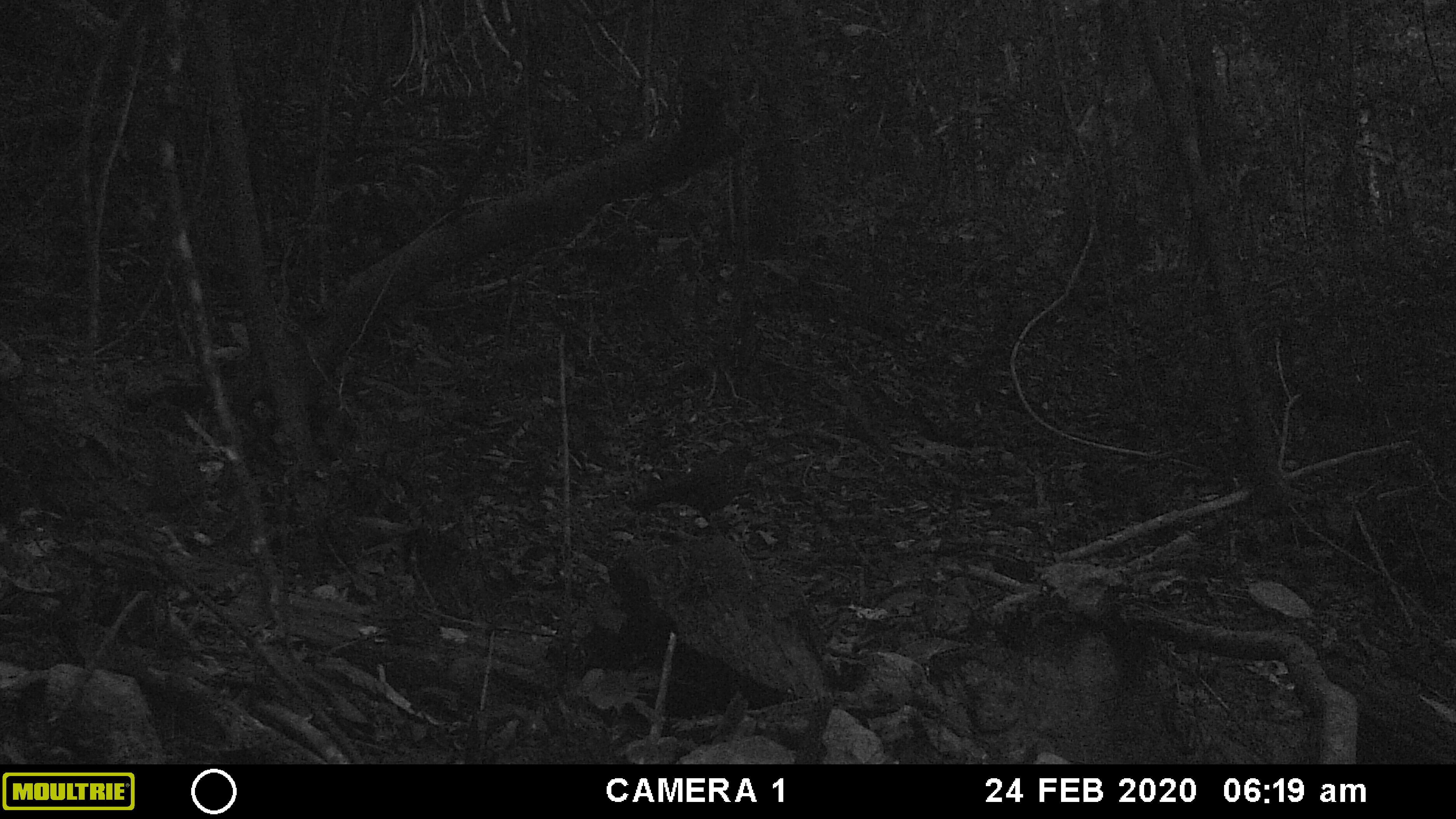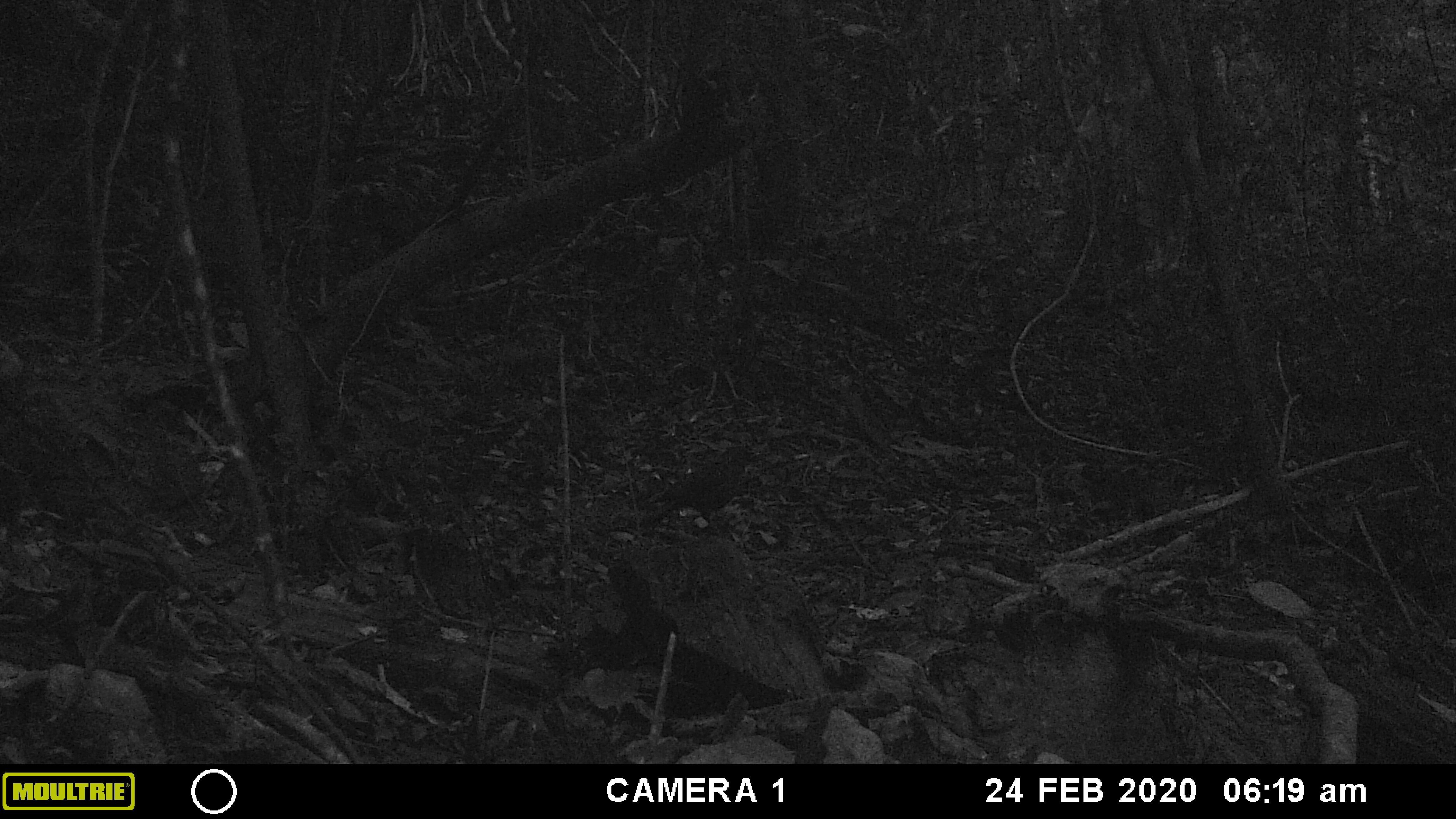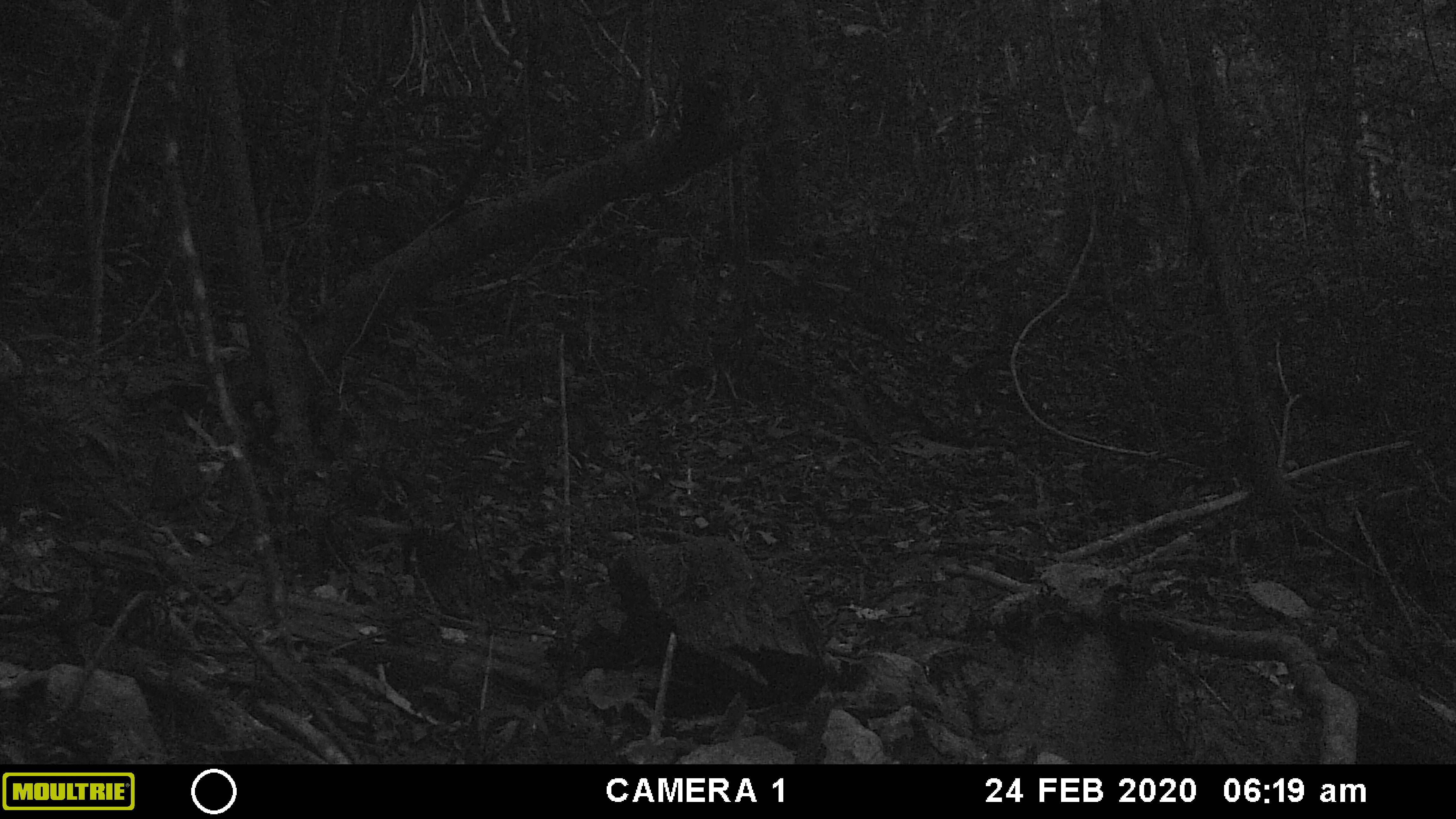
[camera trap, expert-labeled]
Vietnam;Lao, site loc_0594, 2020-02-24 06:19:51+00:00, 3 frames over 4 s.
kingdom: Animalia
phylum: Chordata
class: Aves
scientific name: Aves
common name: bird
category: unidentified bird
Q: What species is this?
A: Unidentified bird (bird) (Aves).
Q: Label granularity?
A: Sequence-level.